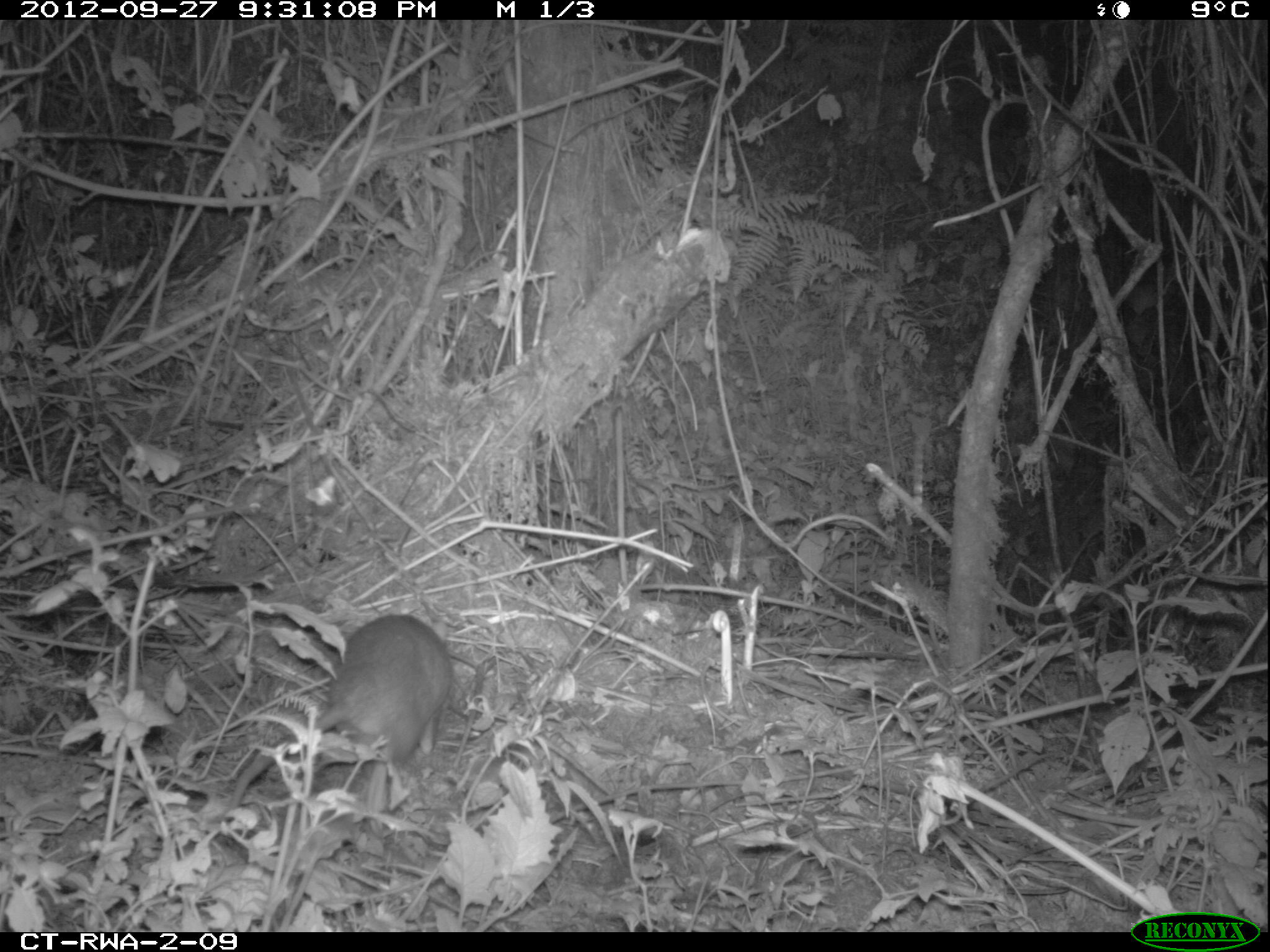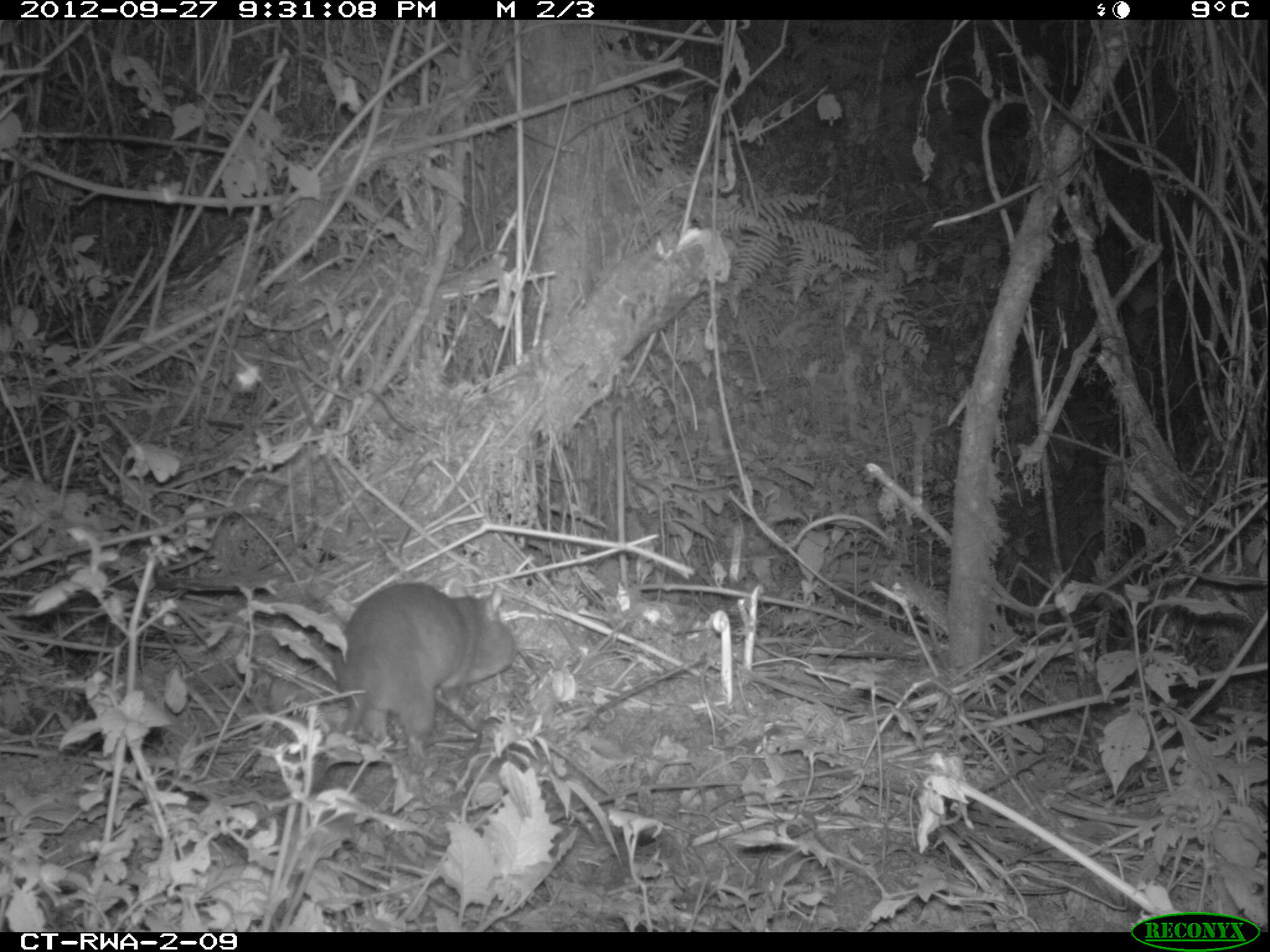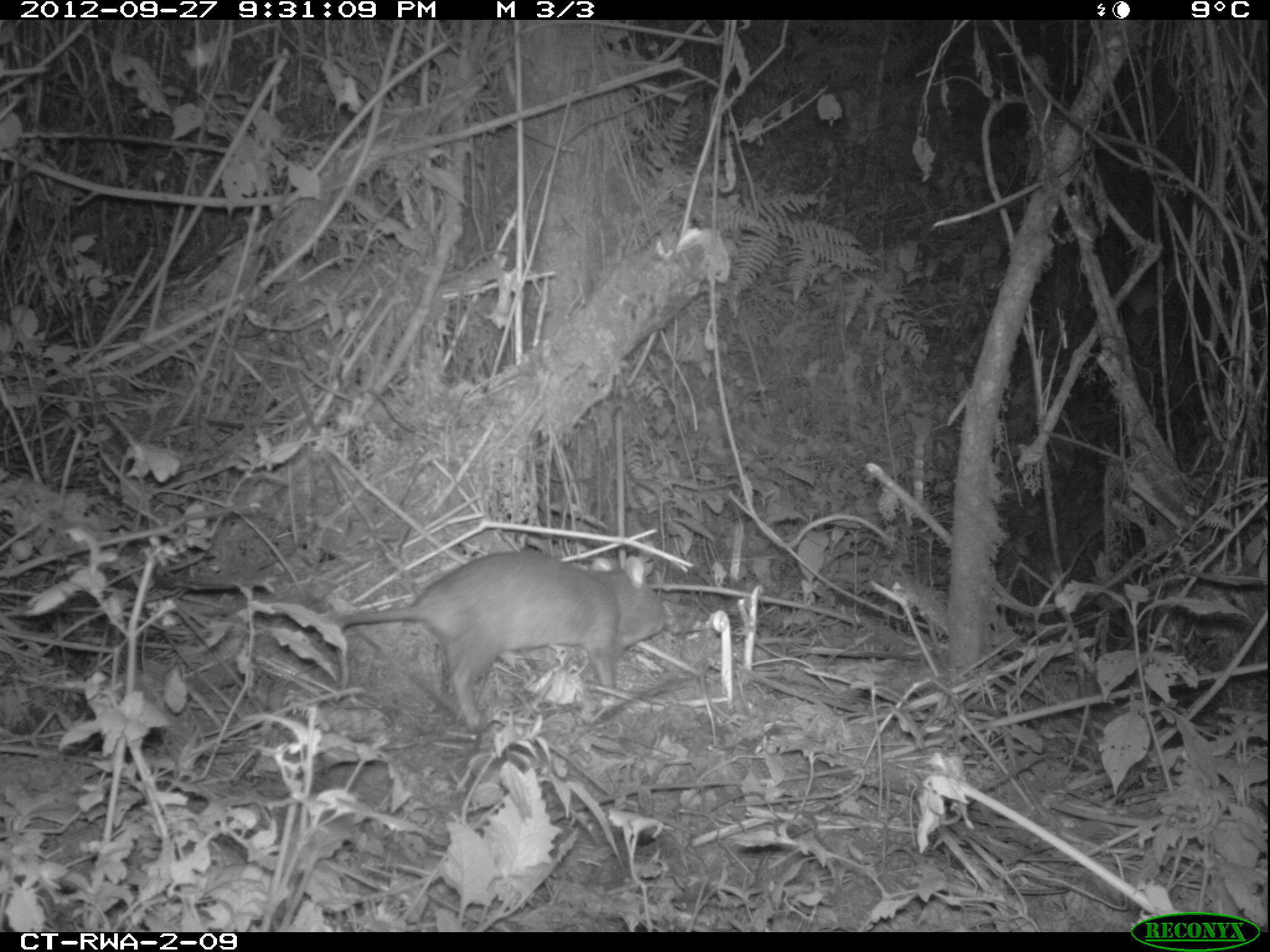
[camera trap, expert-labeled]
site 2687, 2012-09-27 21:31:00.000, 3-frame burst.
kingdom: Animalia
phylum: Chordata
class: Mammalia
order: Rodentia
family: Nesomyidae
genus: Cricetomys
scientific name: Cricetomys gambianus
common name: african giant pouched rat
Cricetomys gambianus (african giant pouched rat), count 1.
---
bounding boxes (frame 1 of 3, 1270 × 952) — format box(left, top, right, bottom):
cricetomys gambianus: box(211, 611, 461, 825)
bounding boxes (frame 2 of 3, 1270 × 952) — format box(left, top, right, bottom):
cricetomys gambianus: box(333, 580, 519, 773)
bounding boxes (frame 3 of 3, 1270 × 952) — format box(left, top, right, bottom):
cricetomys gambianus: box(332, 547, 671, 733)